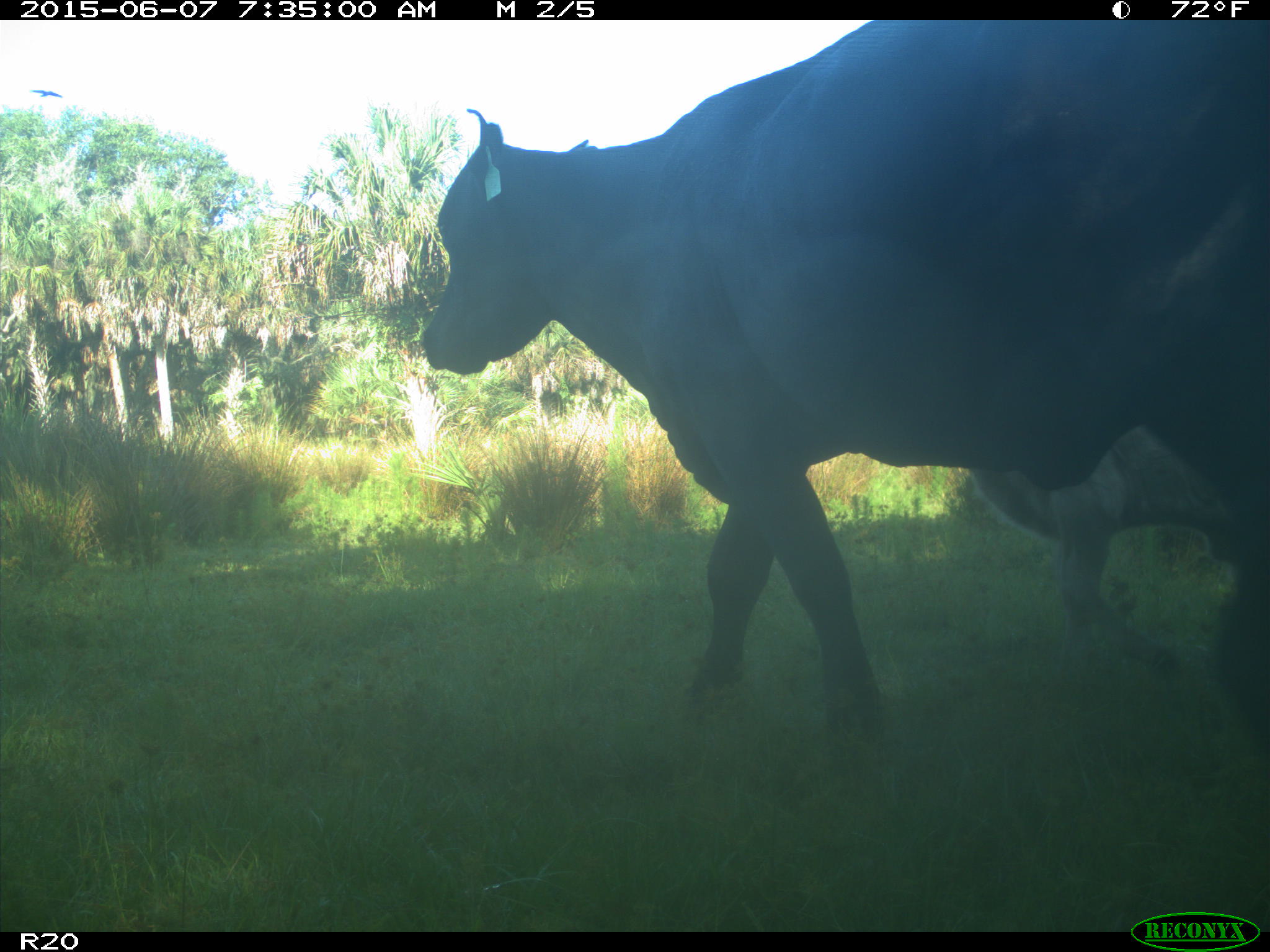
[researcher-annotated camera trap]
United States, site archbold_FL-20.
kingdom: Animalia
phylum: Chordata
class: Mammalia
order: Artiodactyla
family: Bovidae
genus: Bos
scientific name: Bos taurus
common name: domestic cow